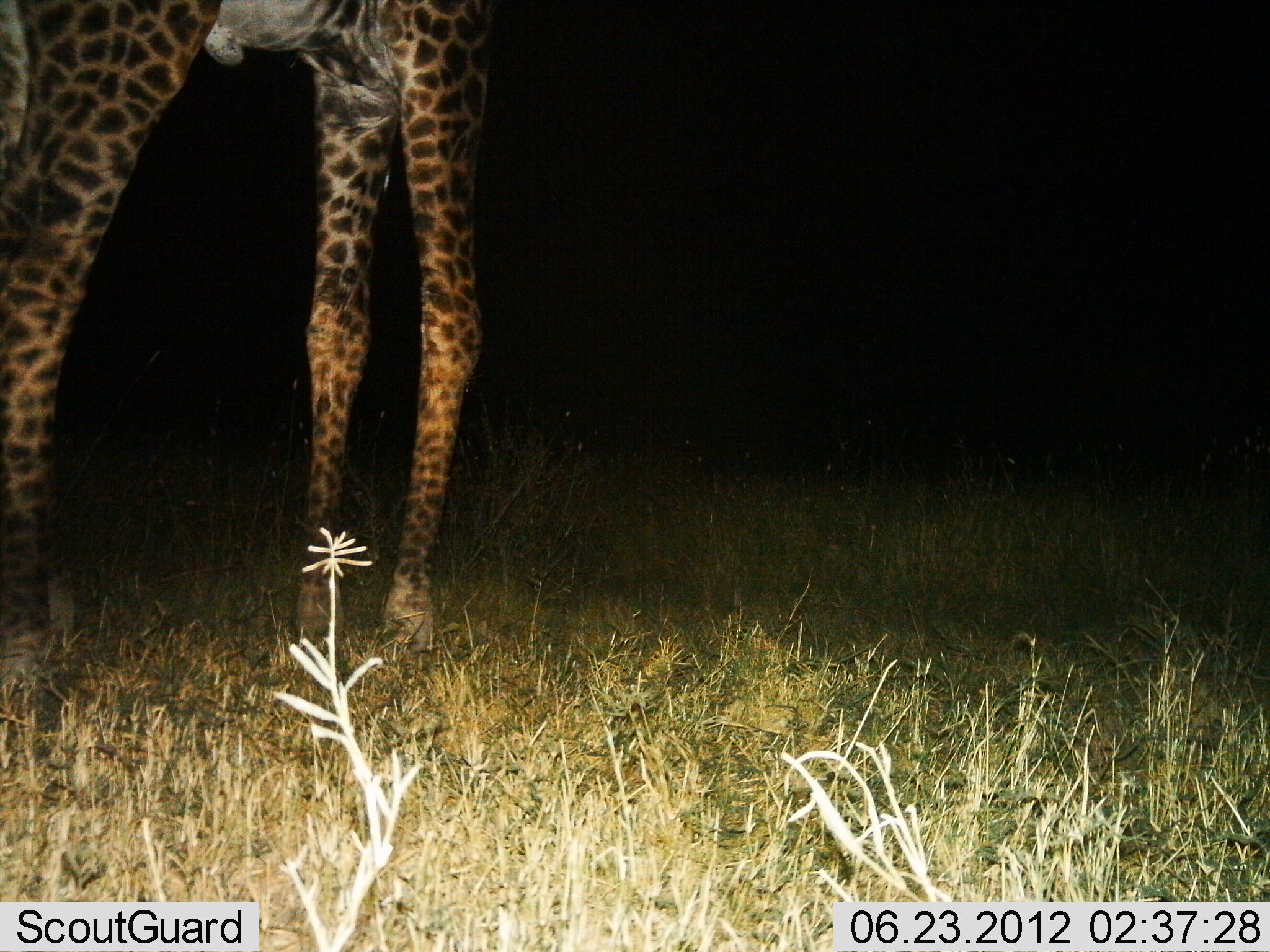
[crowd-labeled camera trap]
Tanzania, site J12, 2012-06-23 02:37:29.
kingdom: Animalia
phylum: Chordata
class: Mammalia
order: Artiodactyla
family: Giraffidae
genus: Giraffa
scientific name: Giraffa camelopardalis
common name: giraffe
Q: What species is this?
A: Giraffe (Giraffa camelopardalis).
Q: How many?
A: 1.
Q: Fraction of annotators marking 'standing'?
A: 100%.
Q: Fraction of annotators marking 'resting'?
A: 0%.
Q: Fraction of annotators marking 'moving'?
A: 0%.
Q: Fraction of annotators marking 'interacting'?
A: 0%.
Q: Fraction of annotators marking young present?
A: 0%.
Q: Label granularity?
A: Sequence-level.